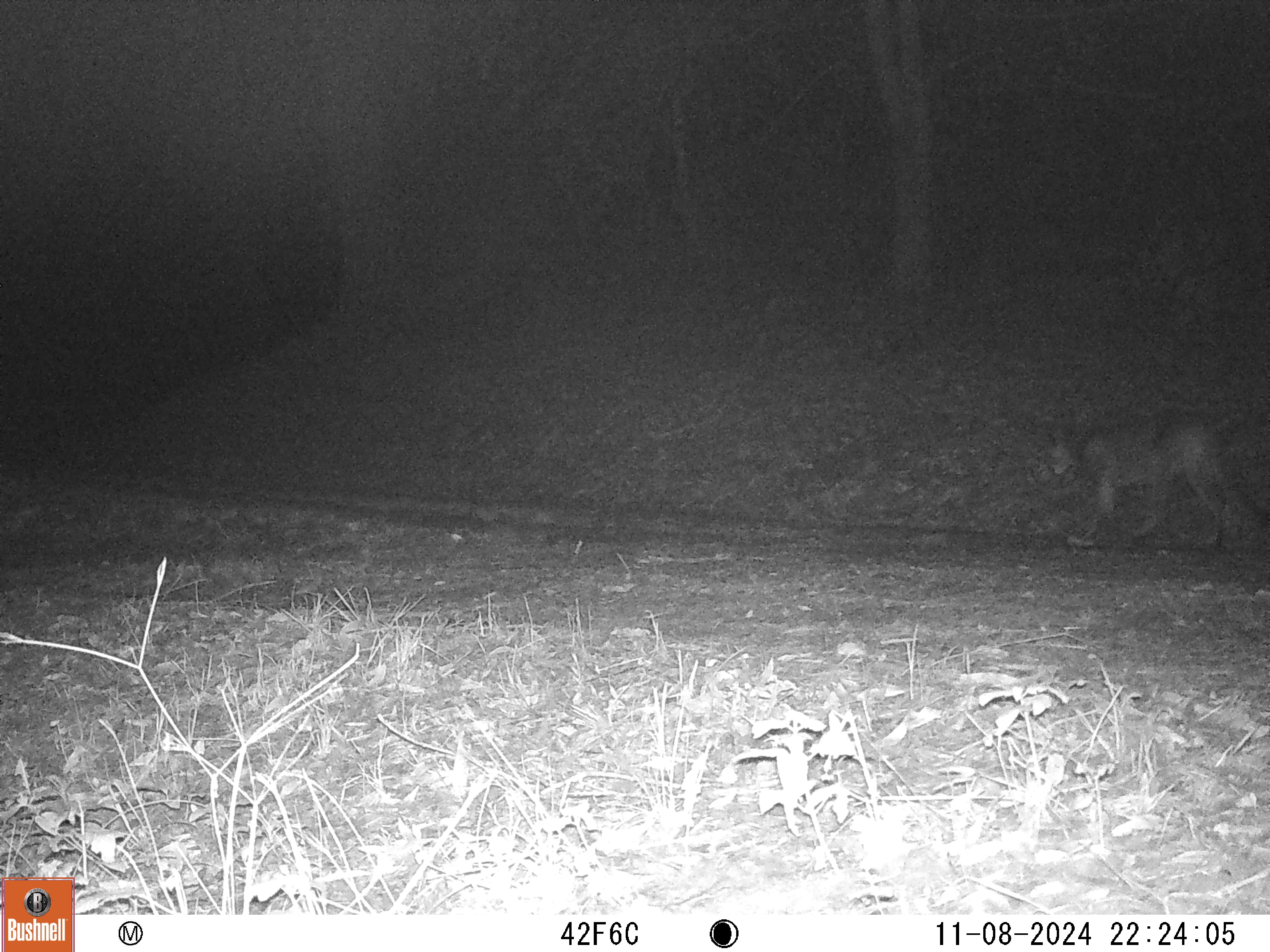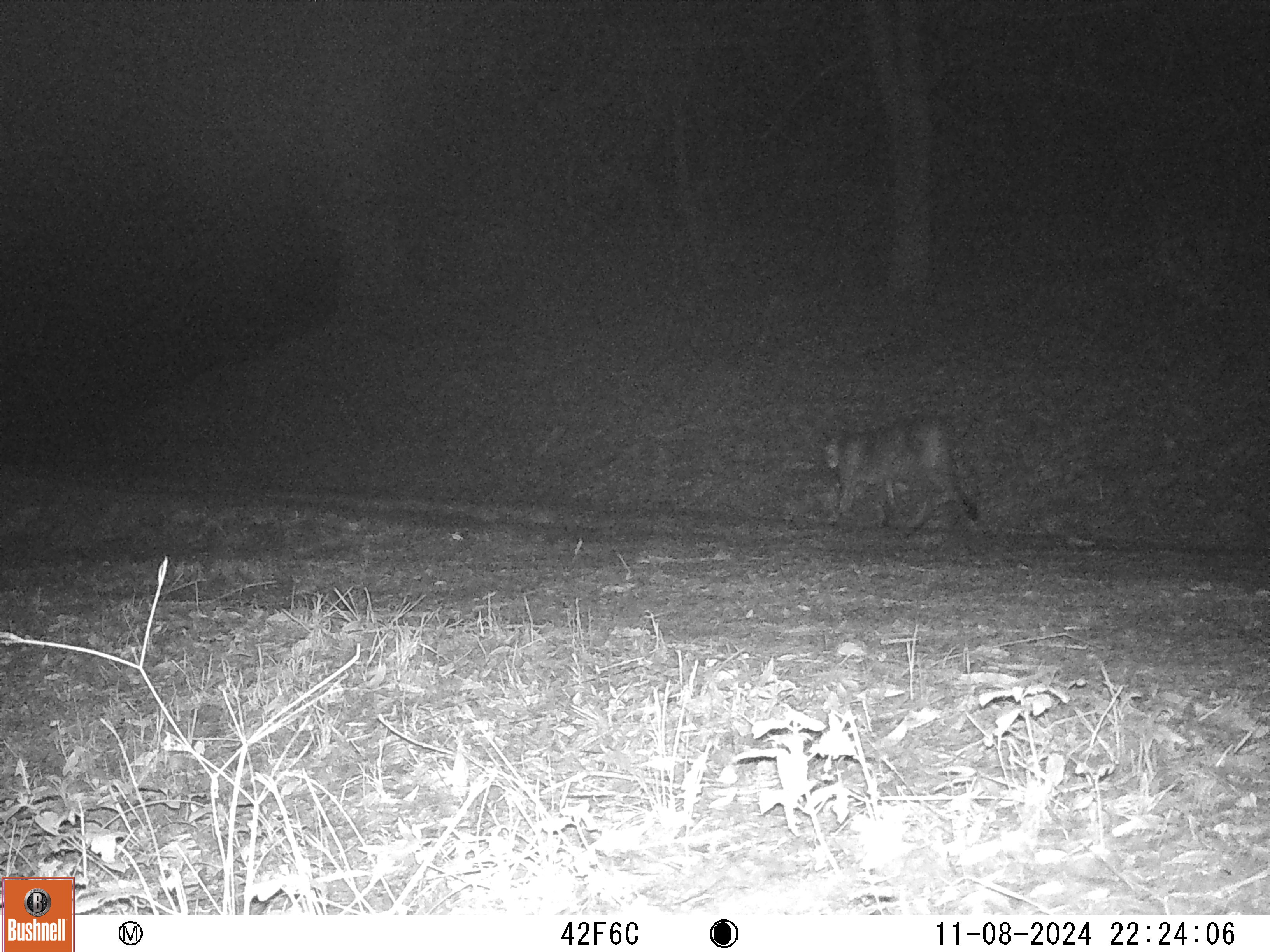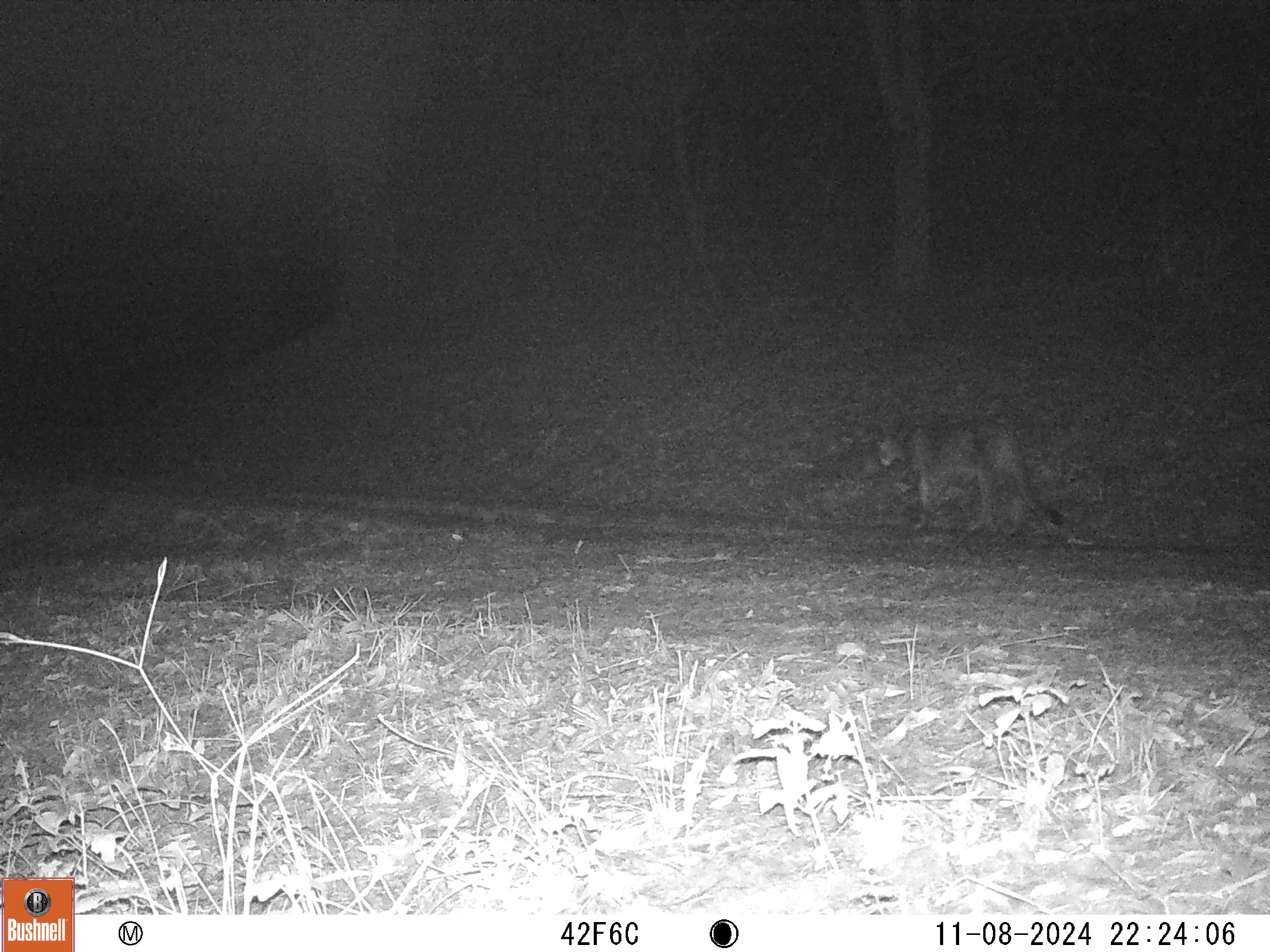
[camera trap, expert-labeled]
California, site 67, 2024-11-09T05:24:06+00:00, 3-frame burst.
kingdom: Animalia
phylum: Chordata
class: Mammalia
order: Carnivora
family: Felidae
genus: Puma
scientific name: Puma concolor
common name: puma